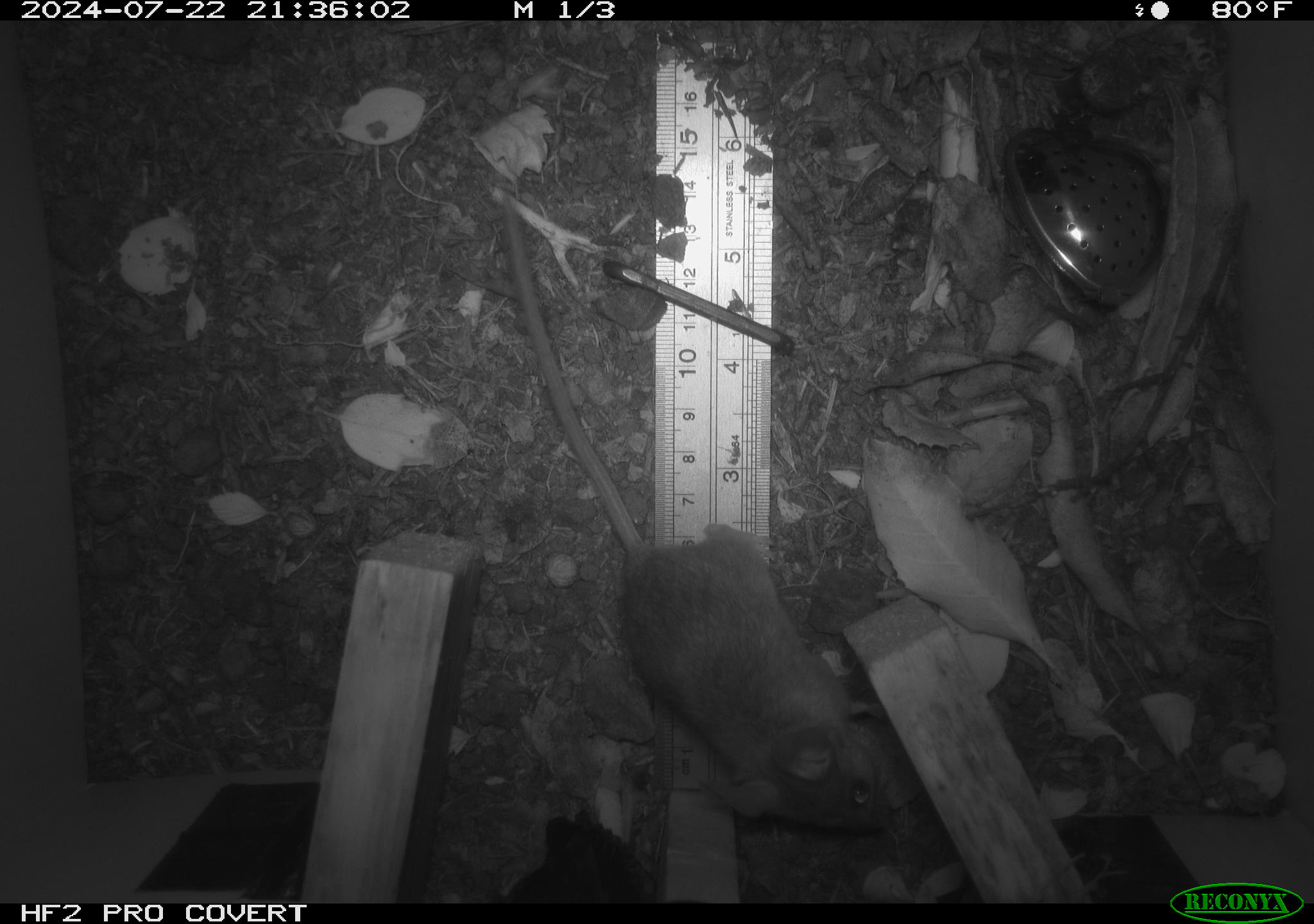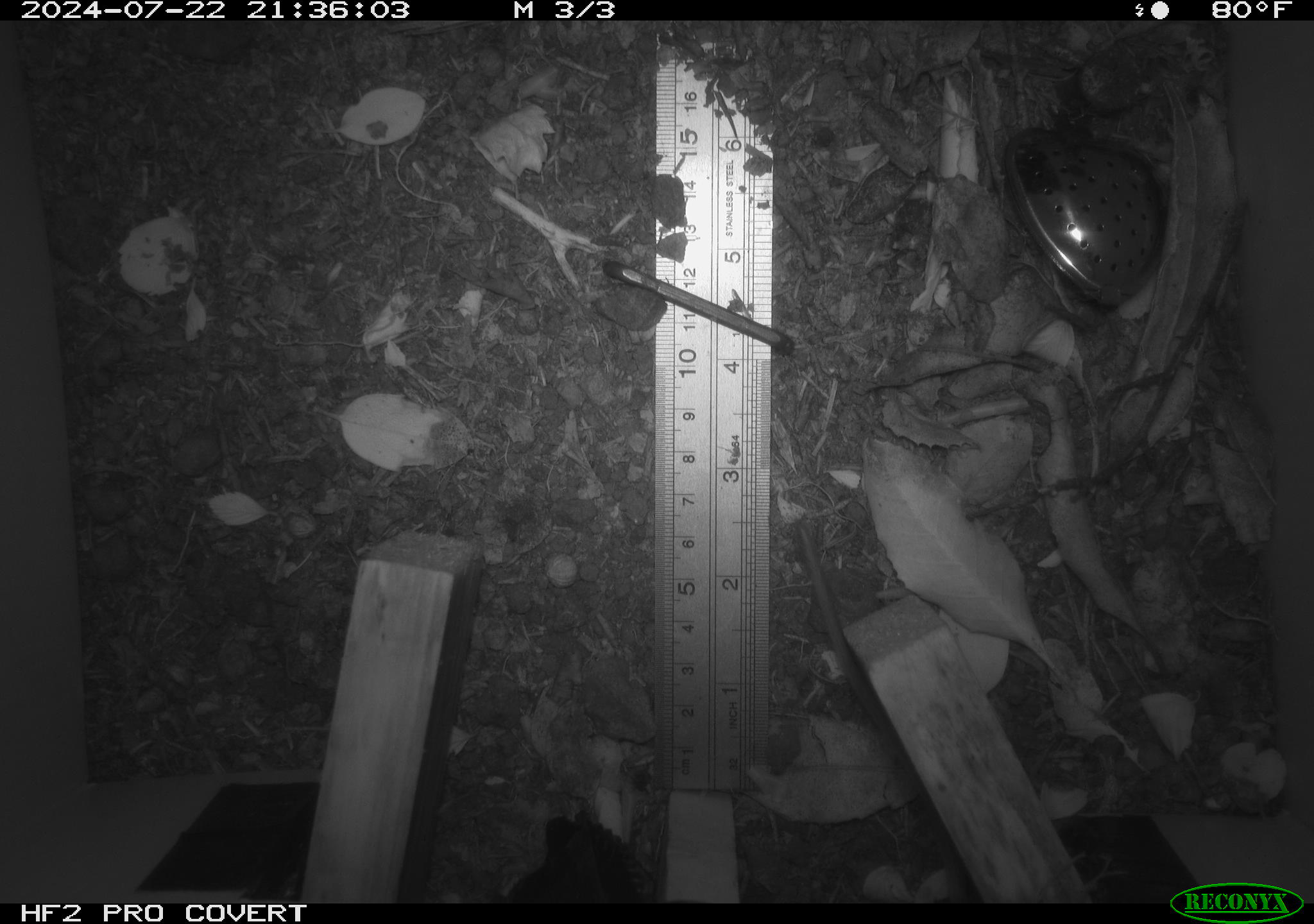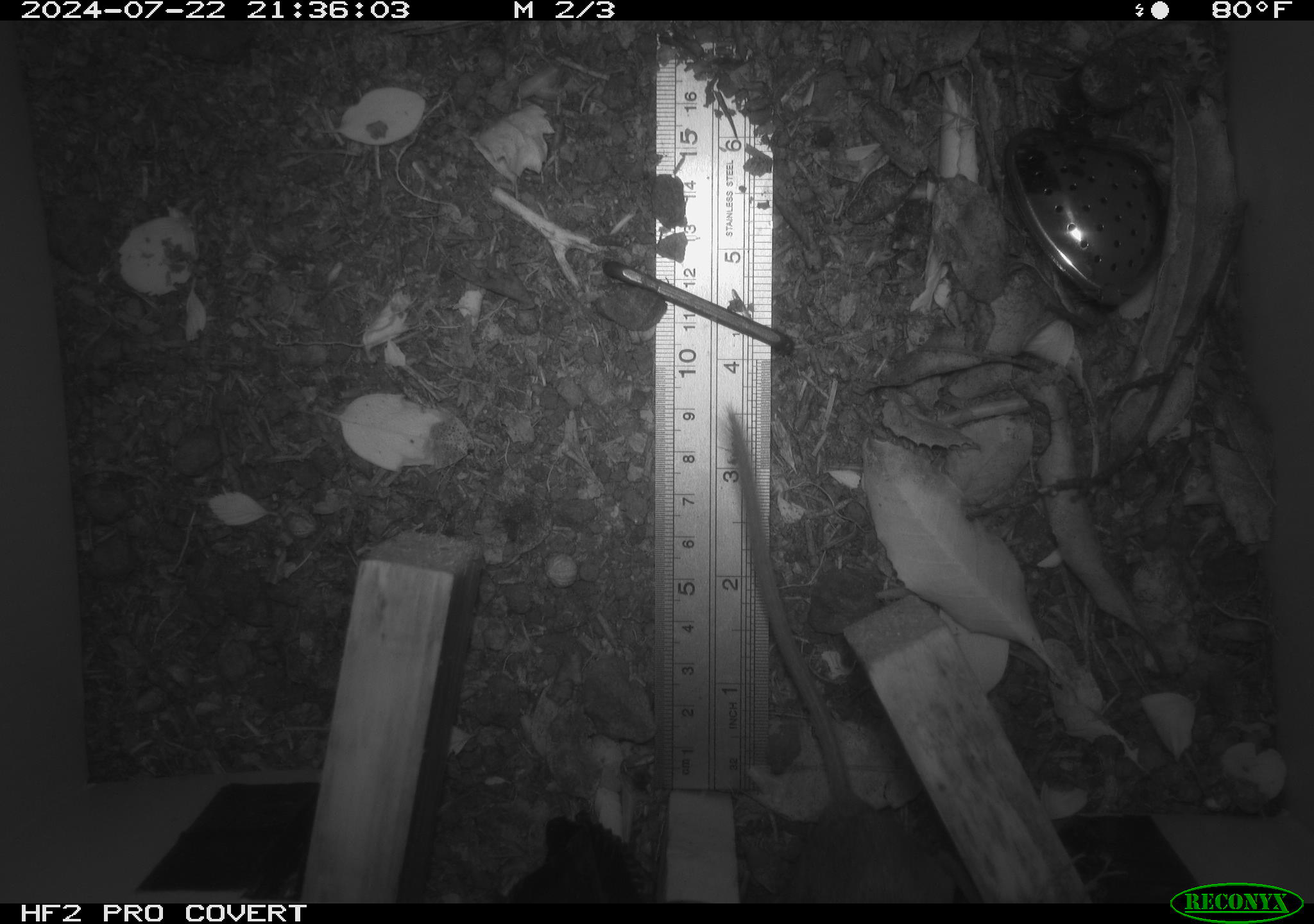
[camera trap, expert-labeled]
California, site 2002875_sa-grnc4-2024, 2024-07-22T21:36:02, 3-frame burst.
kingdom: Animalia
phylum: Chordata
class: Mammalia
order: Rodentia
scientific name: Rodentia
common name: rodent